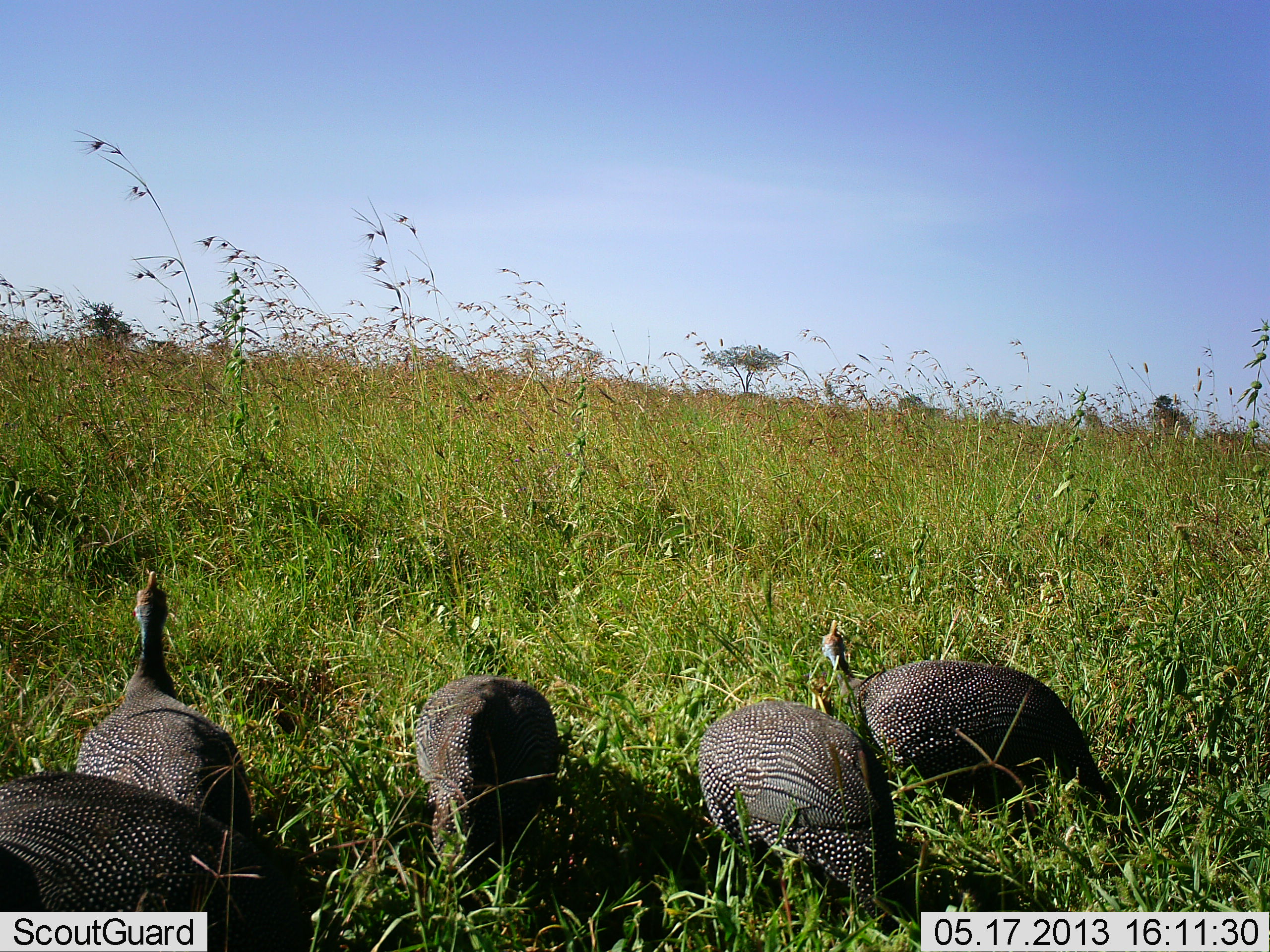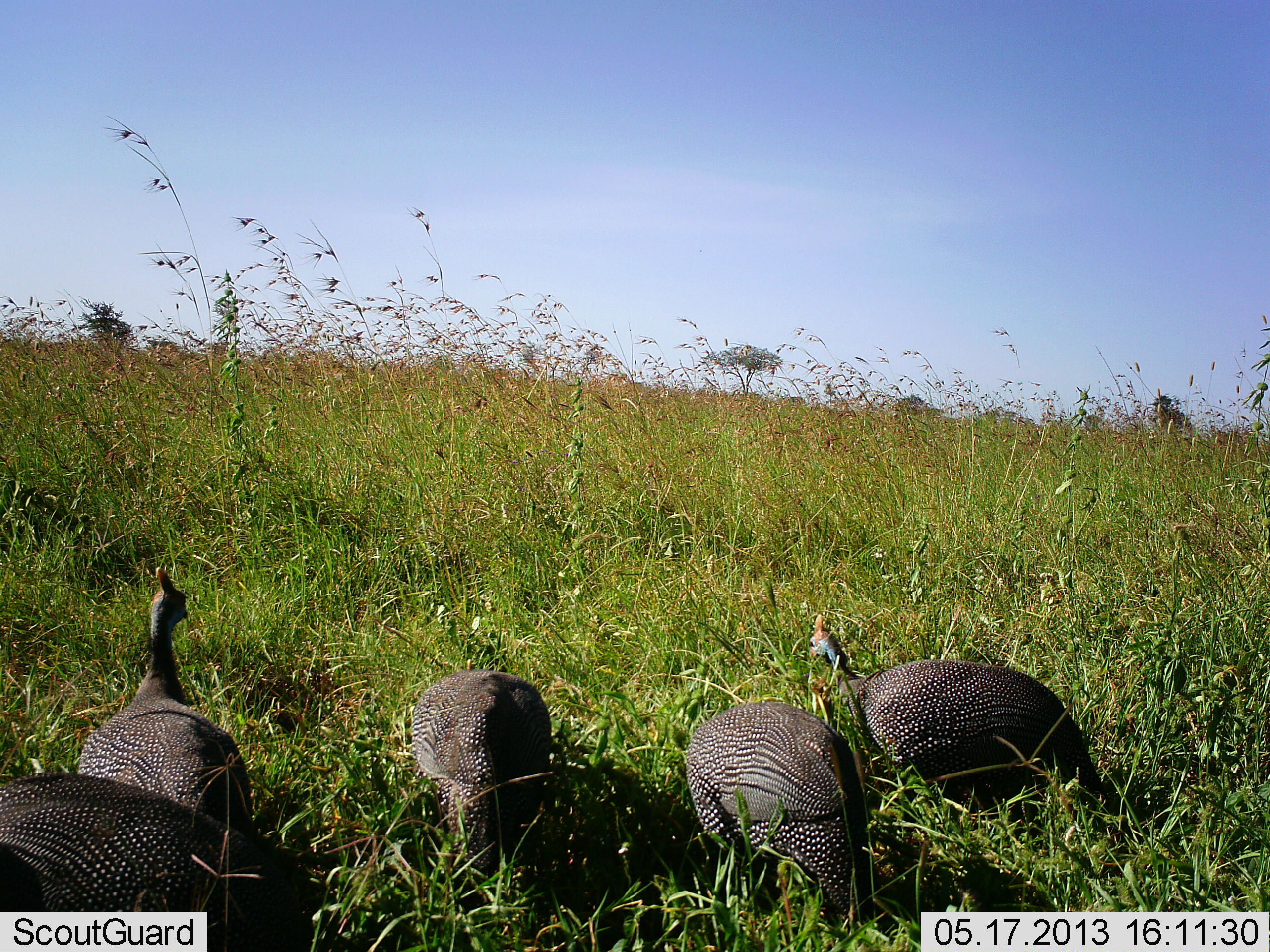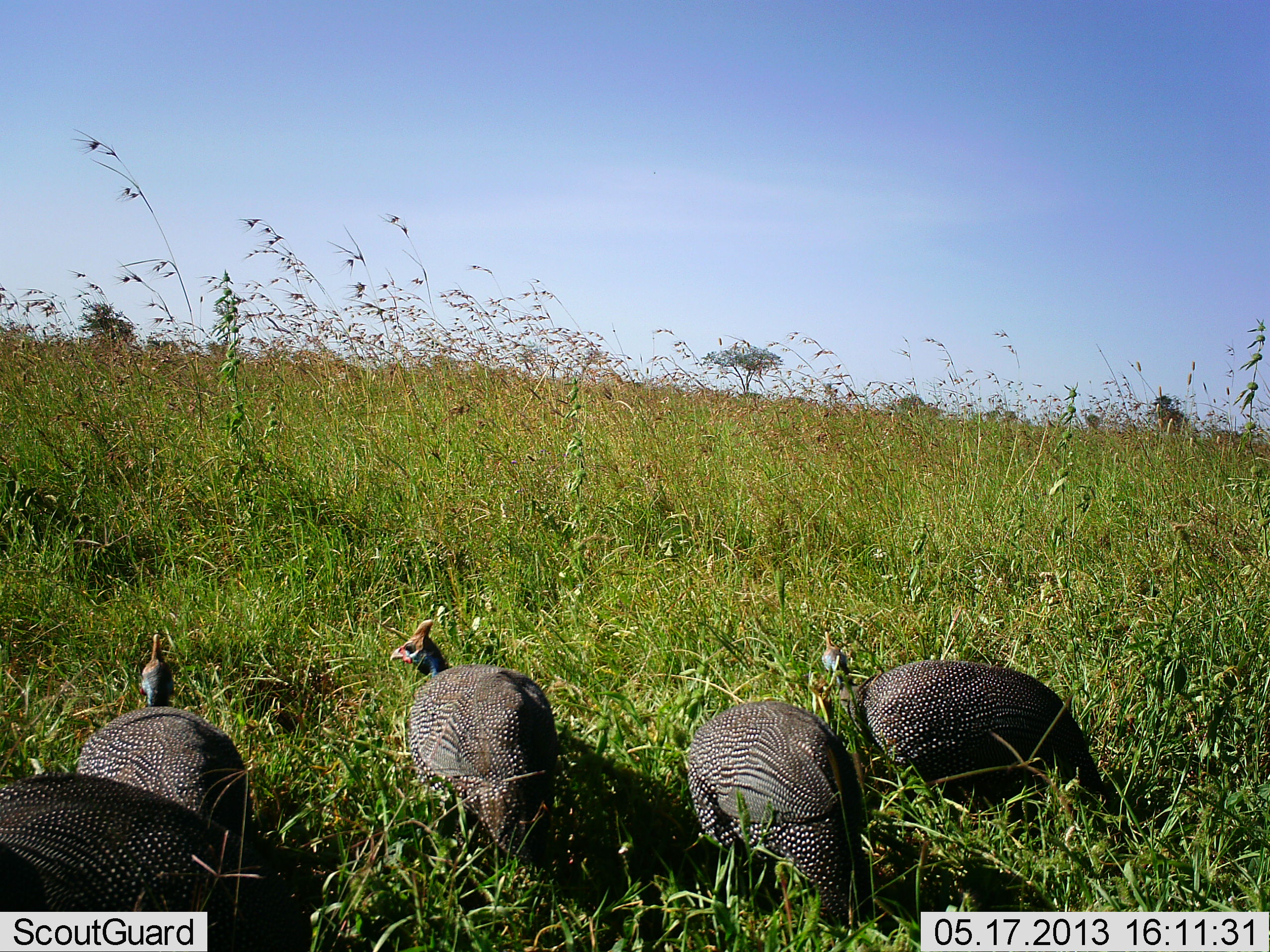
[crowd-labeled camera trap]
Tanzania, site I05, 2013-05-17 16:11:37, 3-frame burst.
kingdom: Animalia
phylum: Chordata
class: Aves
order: Galliformes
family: Numididae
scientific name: Numididae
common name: guinea fowl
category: guineafowl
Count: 5.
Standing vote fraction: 60%.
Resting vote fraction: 0%.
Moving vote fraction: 10%.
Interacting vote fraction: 0%.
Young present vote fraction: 0%.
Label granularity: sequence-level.